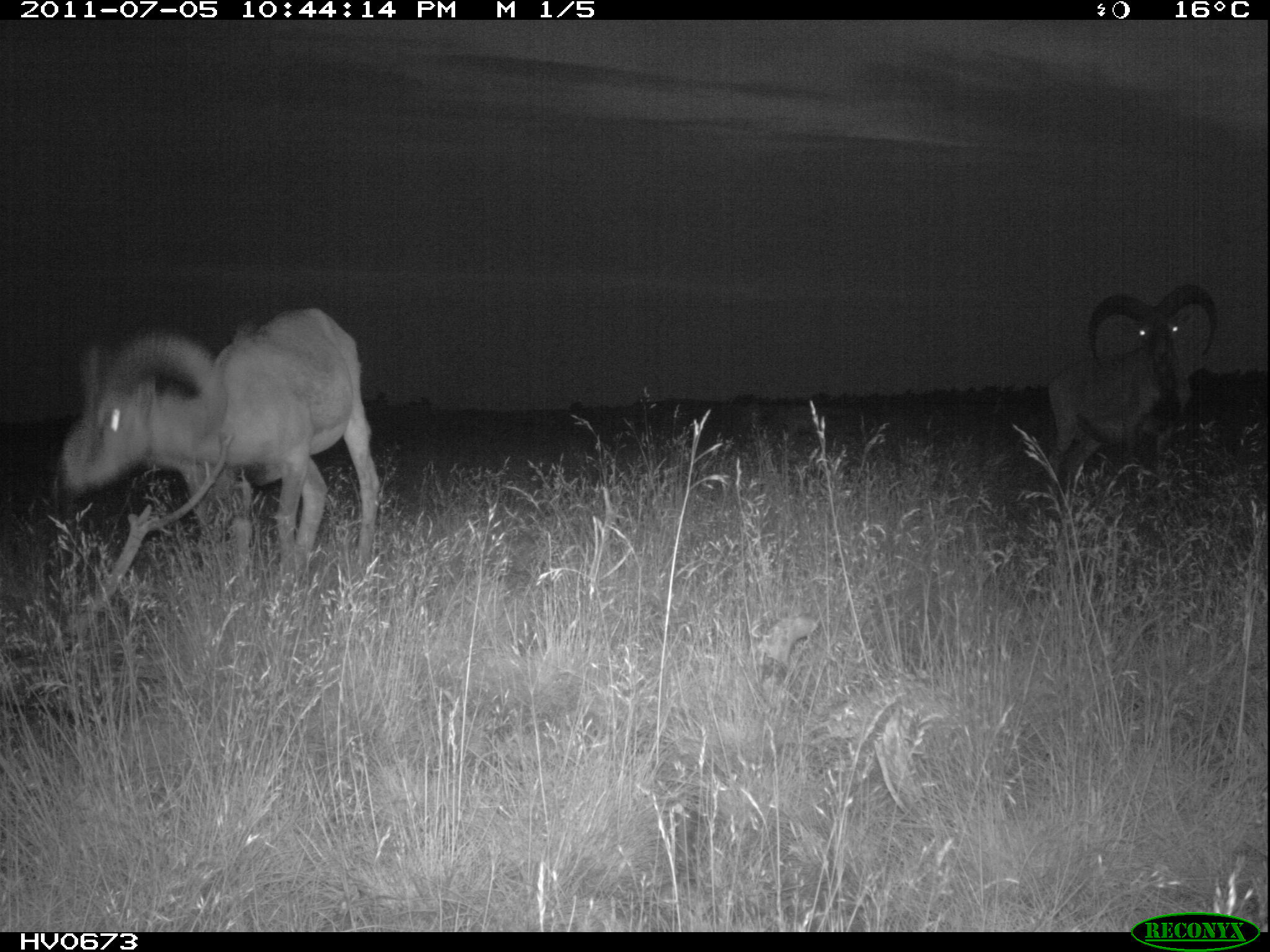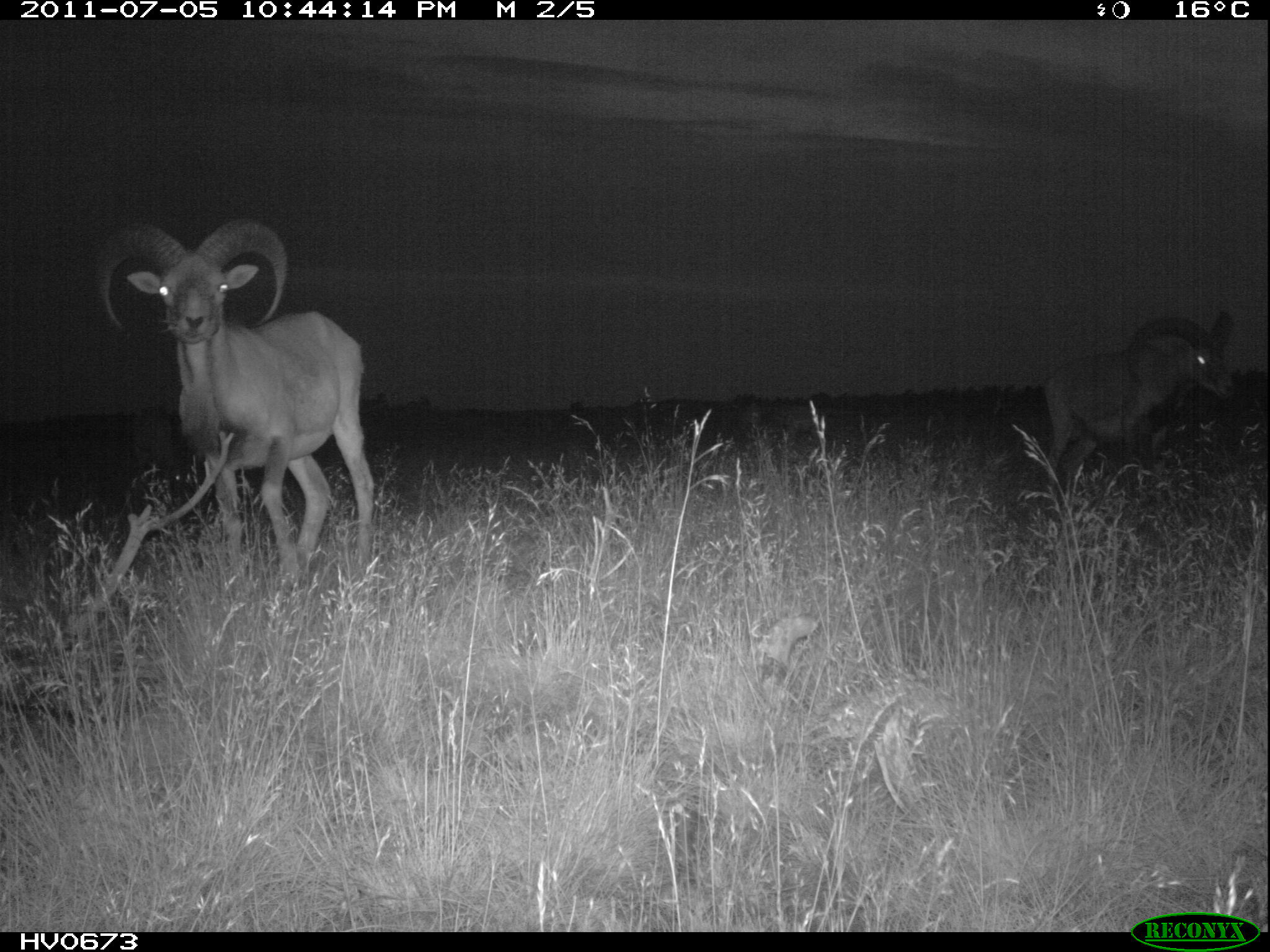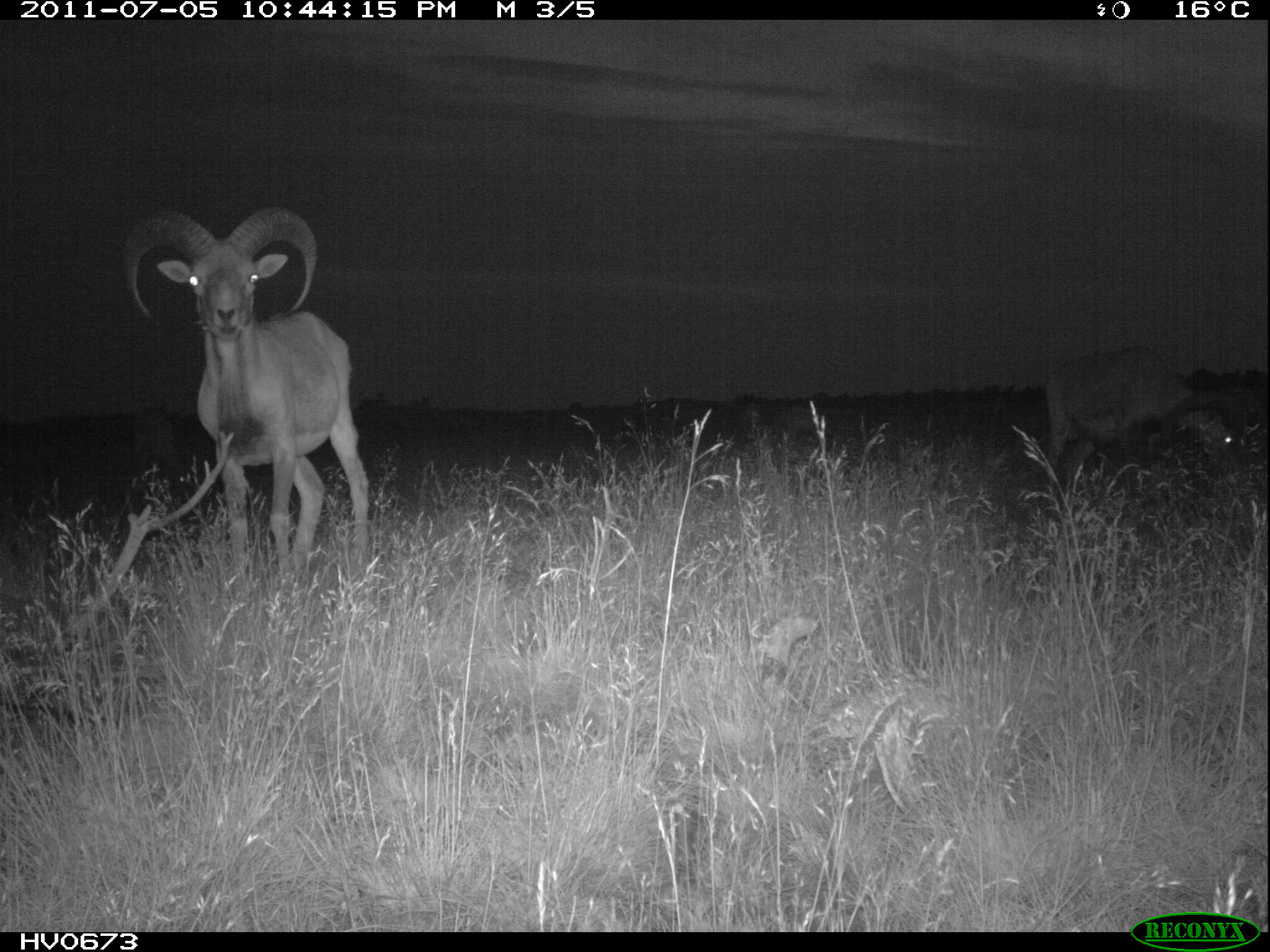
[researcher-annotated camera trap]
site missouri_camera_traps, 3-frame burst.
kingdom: Animalia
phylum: Chordata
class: Mammalia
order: Artiodactyla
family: Bovidae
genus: Ovis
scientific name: Ovis ammon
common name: mouflon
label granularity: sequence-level